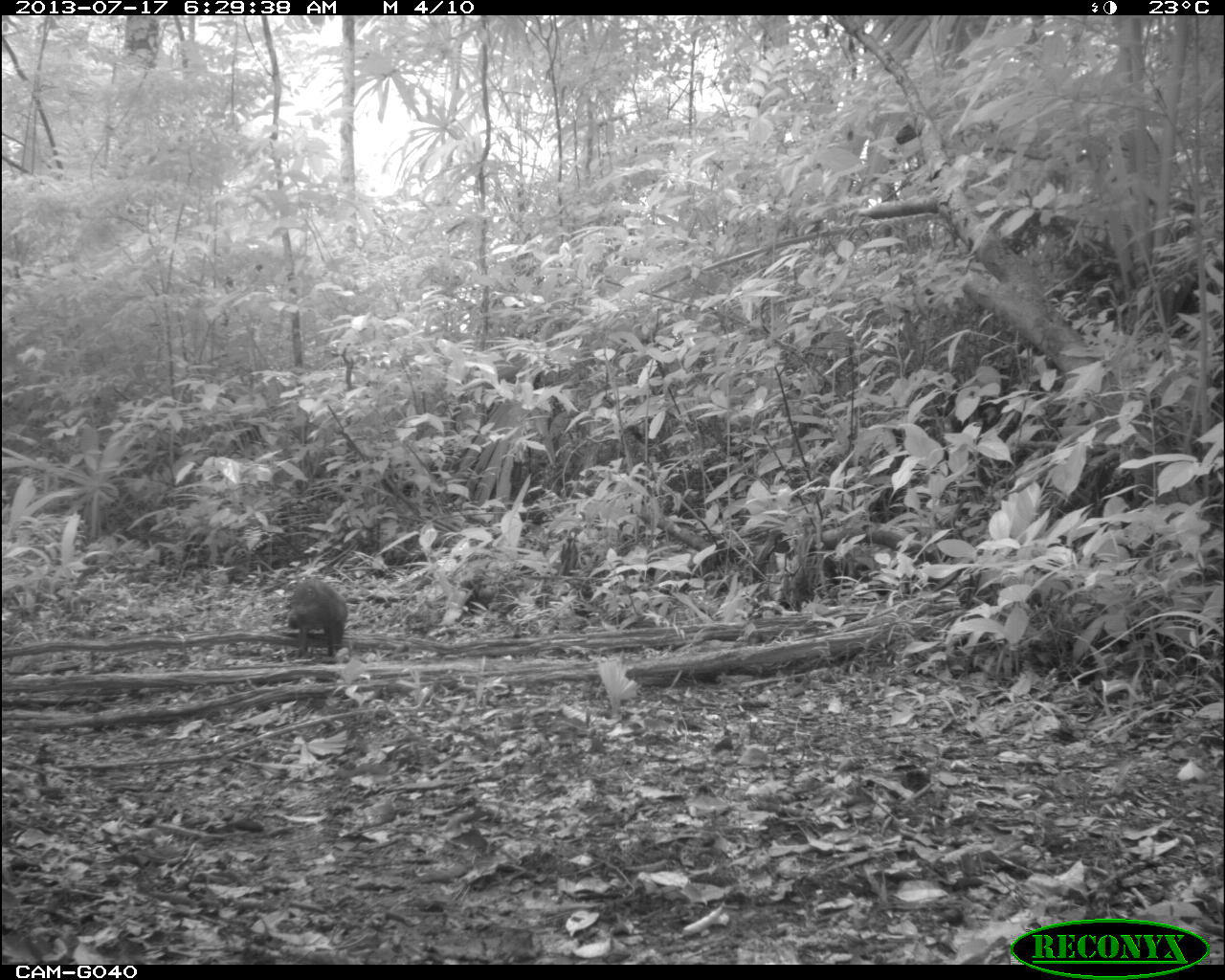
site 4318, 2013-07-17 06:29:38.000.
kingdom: Animalia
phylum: Chordata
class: Mammalia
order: Rodentia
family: Dasyproctidae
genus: Dasyprocta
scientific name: Dasyprocta punctata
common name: central american agouti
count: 1